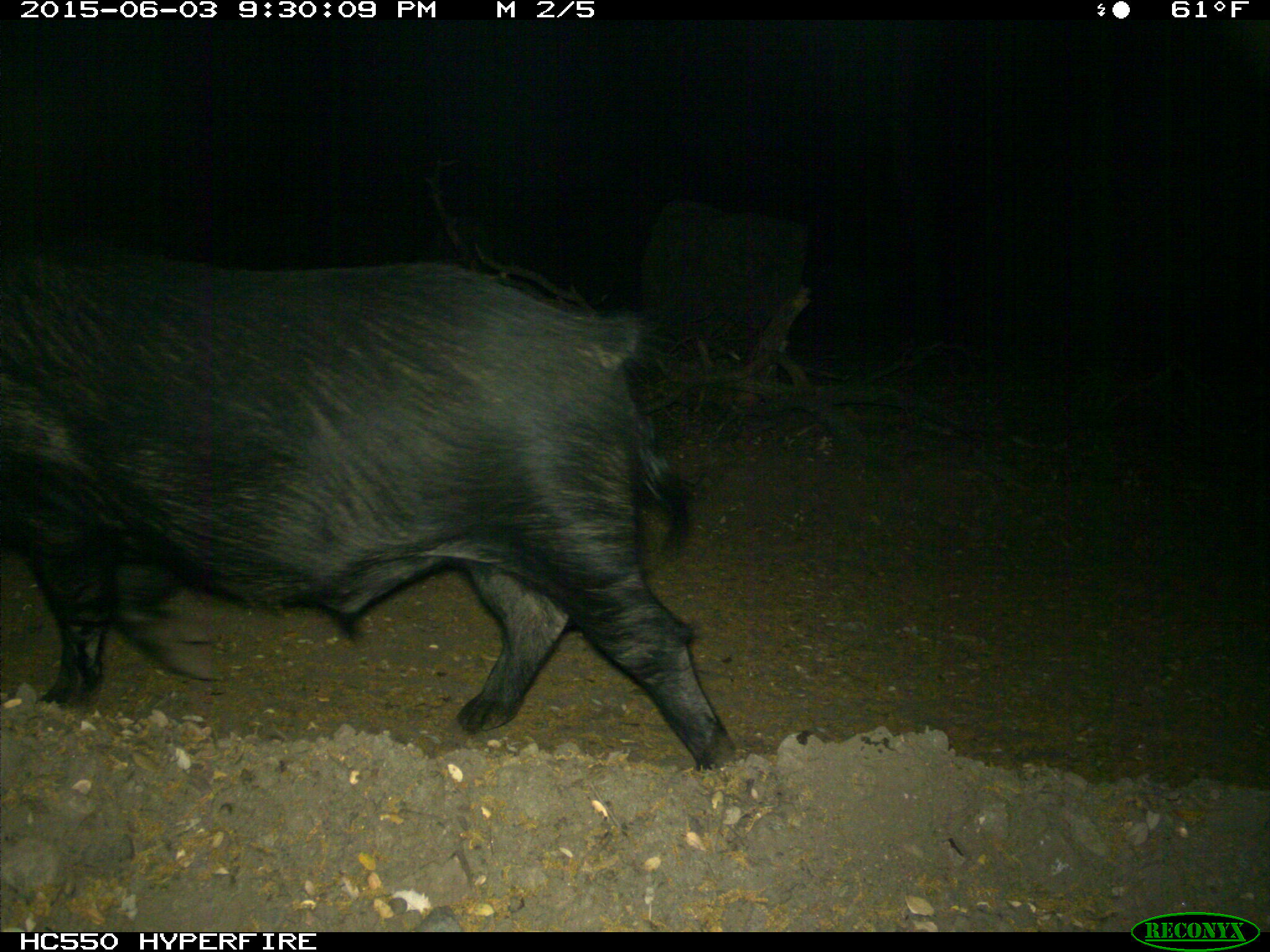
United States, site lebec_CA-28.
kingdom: Animalia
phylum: Chordata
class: Mammalia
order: Artiodactyla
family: Suidae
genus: Sus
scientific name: Sus scrofa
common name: wild boar